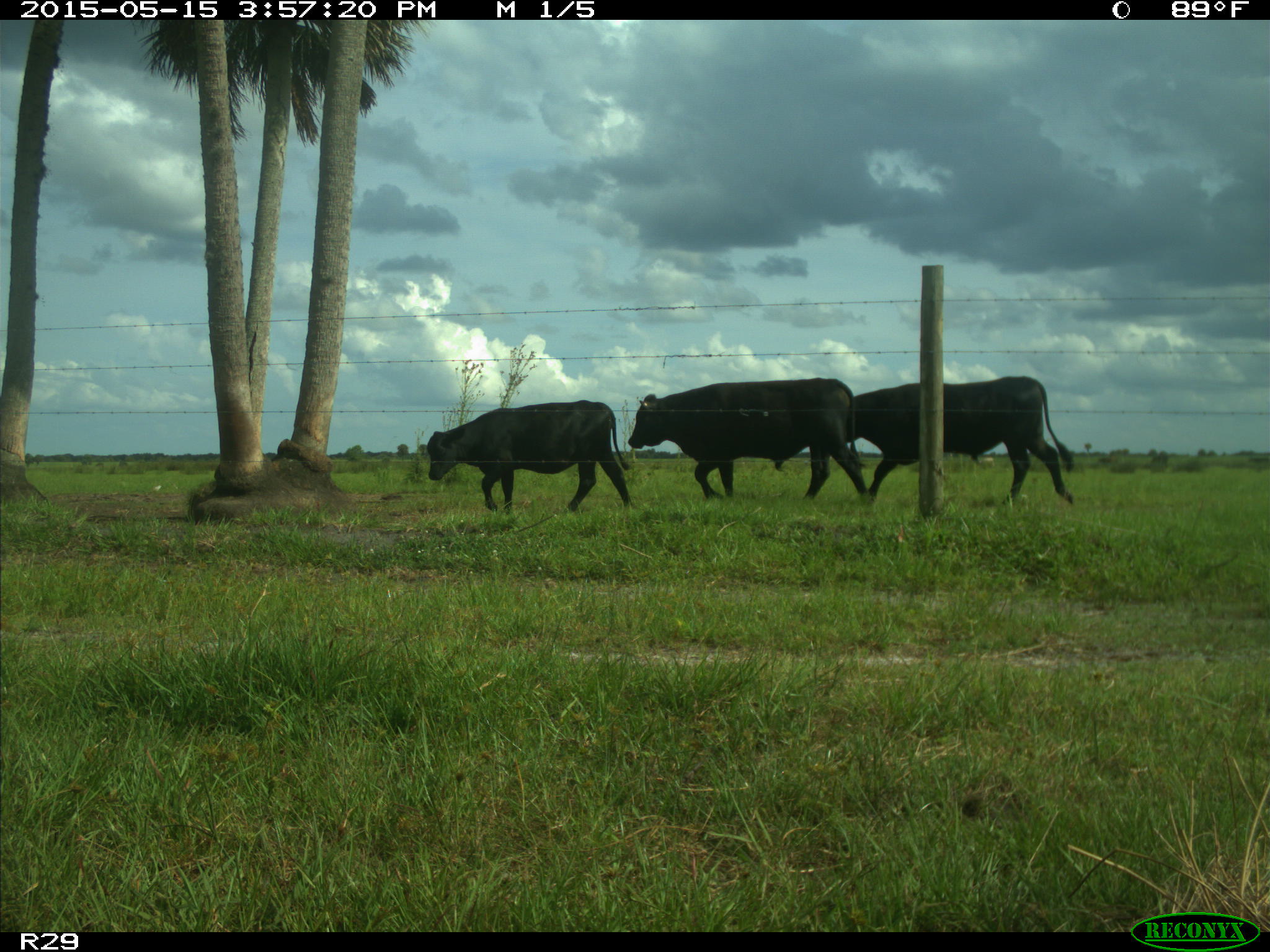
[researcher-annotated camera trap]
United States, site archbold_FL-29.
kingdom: Animalia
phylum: Chordata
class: Mammalia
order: Artiodactyla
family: Bovidae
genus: Bos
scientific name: Bos taurus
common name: domestic cow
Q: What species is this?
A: Bos taurus (domestic cow).